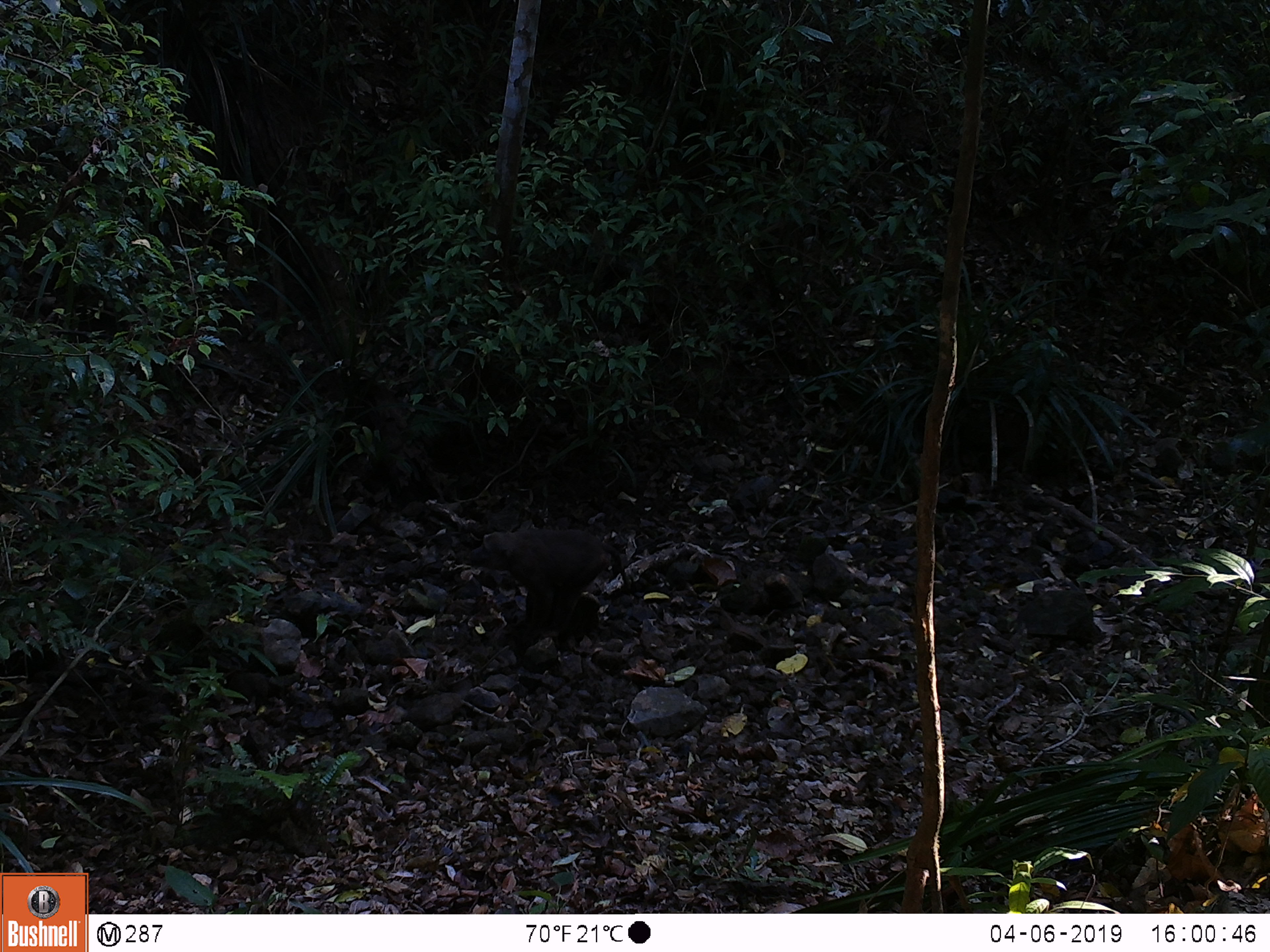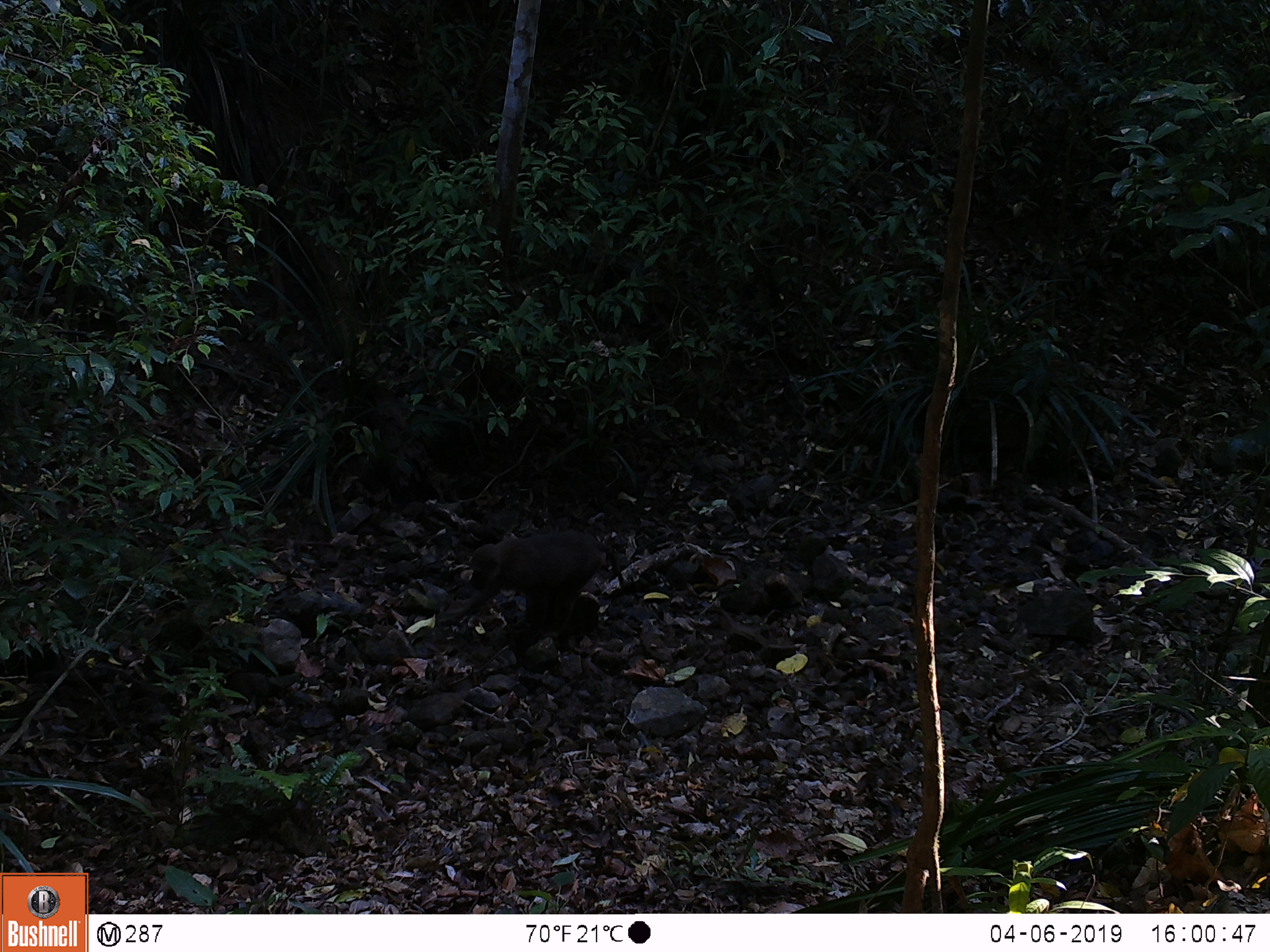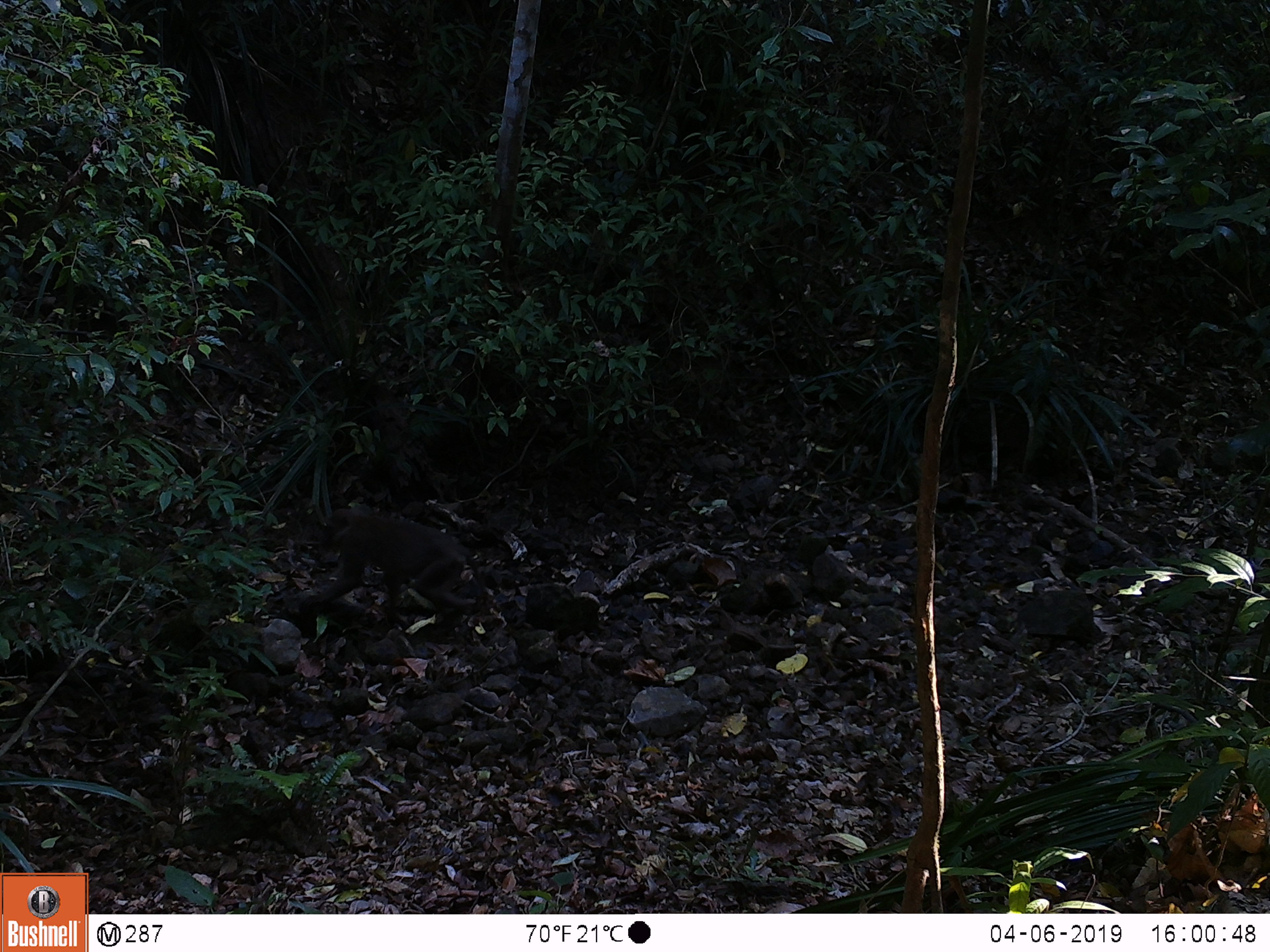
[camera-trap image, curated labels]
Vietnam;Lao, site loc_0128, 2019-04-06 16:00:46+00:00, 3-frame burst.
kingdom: Animalia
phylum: Chordata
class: Mammalia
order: Primates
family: Cercopithecidae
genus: Macaca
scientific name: Macaca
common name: macaques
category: assam or rhesus macaque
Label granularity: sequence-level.